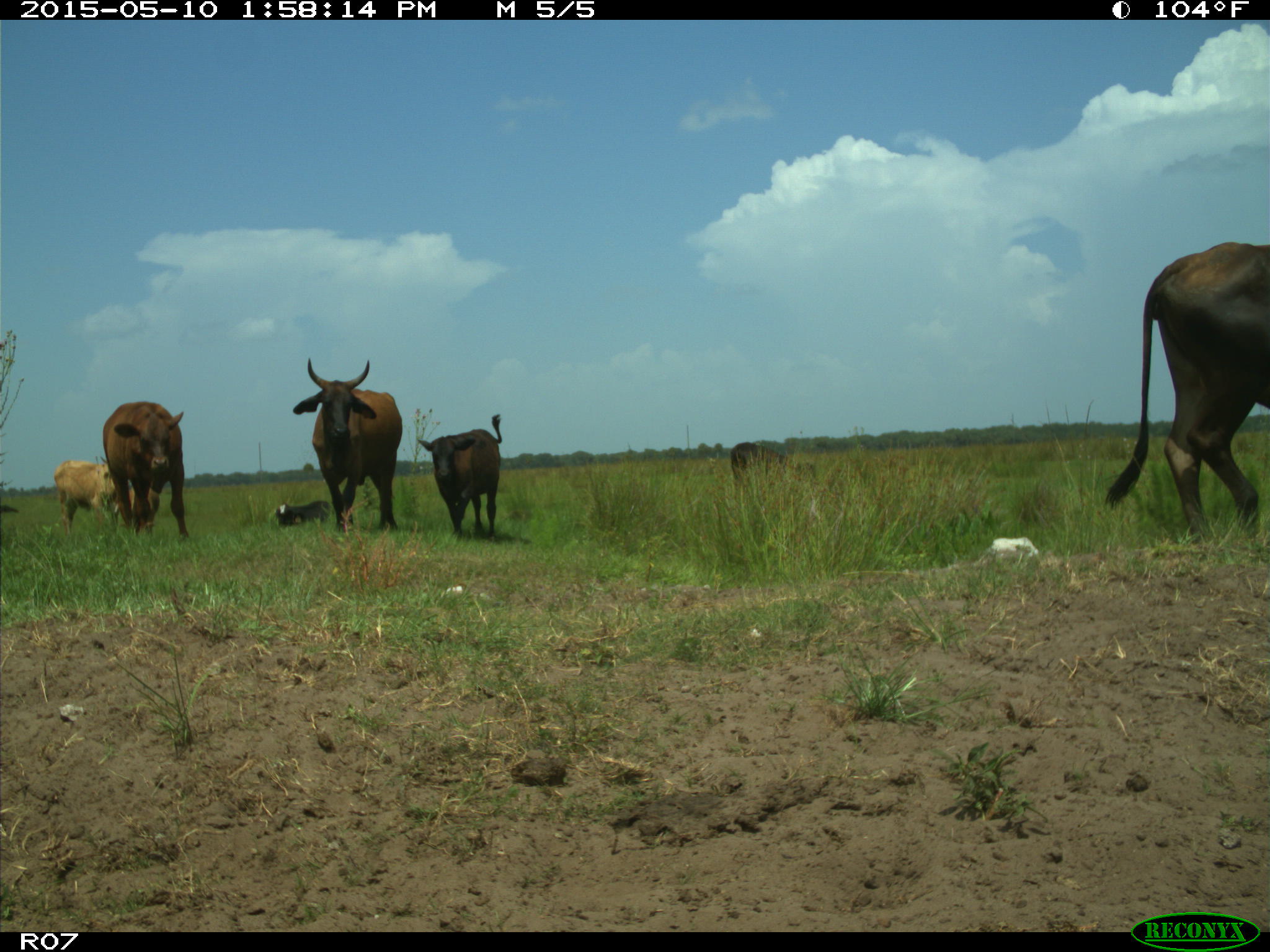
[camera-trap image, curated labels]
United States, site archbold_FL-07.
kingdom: Animalia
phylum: Chordata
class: Mammalia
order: Artiodactyla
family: Bovidae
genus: Bos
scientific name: Bos taurus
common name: domestic cow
Bos taurus (domestic cow).